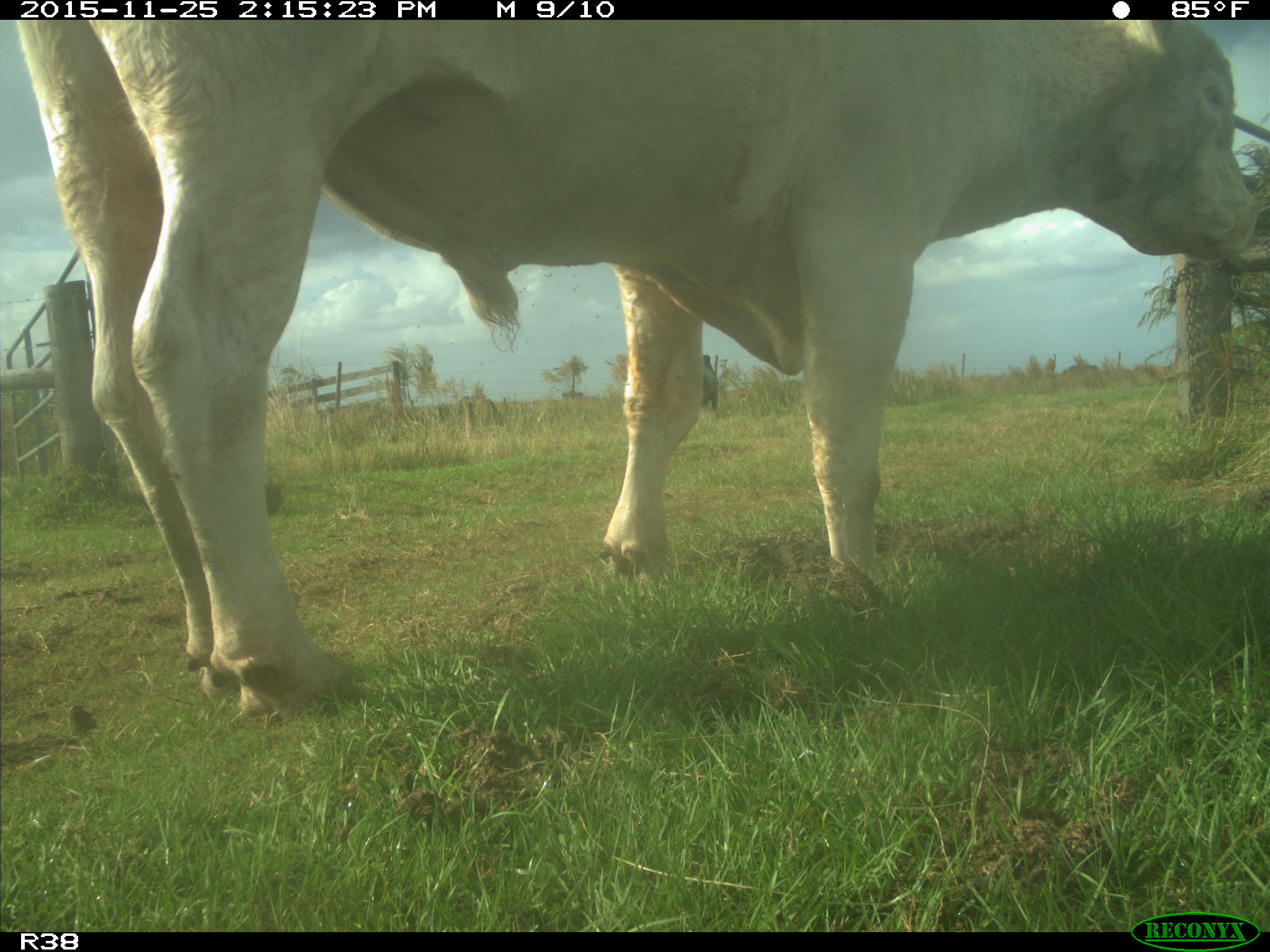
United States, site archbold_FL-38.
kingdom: Animalia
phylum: Chordata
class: Mammalia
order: Artiodactyla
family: Bovidae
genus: Bos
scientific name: Bos taurus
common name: domestic cow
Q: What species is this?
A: Bos taurus (domestic cow).